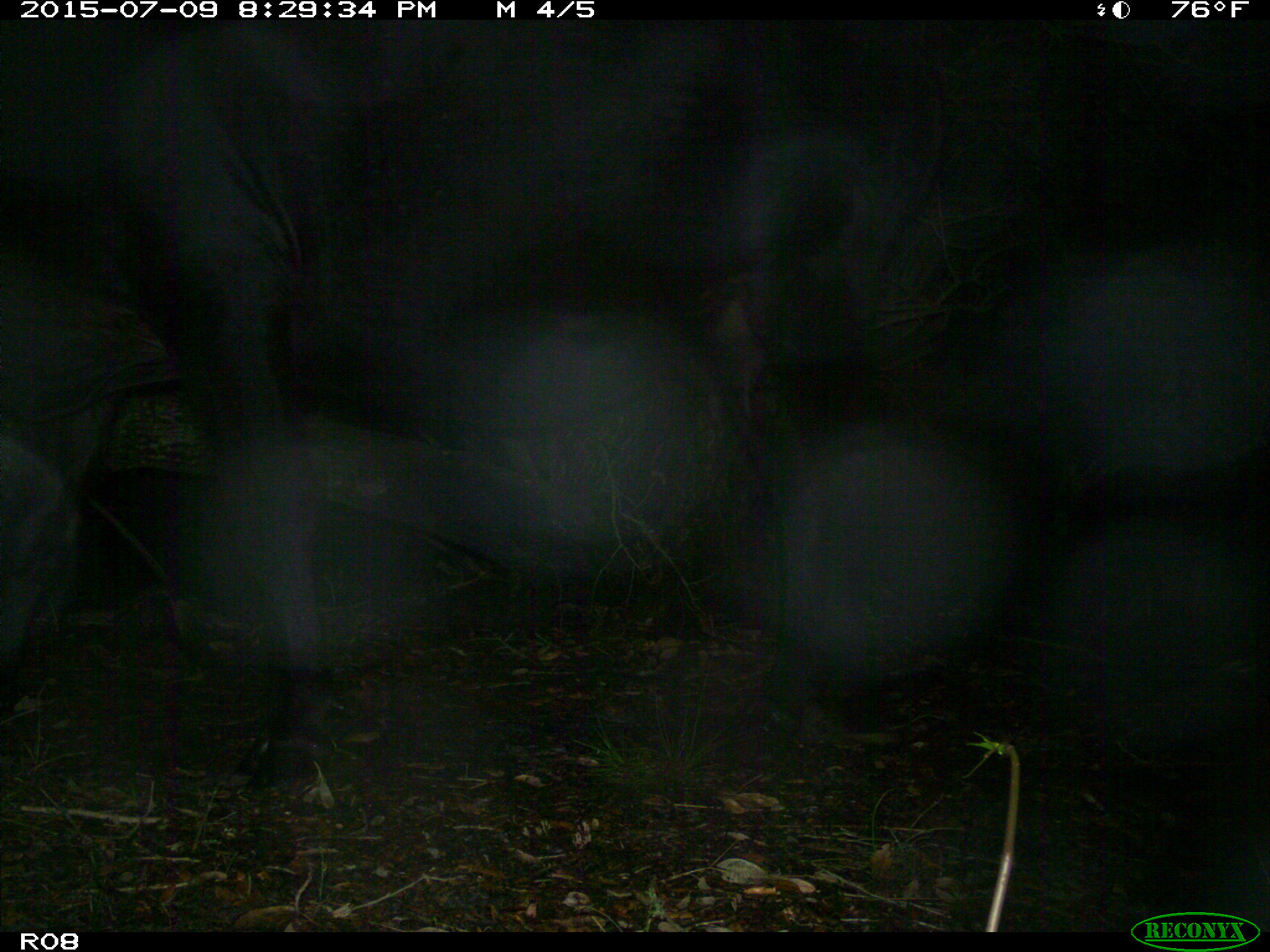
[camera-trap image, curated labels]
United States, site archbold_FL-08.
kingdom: Animalia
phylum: Chordata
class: Mammalia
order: Artiodactyla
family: Bovidae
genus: Bos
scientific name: Bos taurus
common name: domestic cow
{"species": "Bos taurus (domestic cow)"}